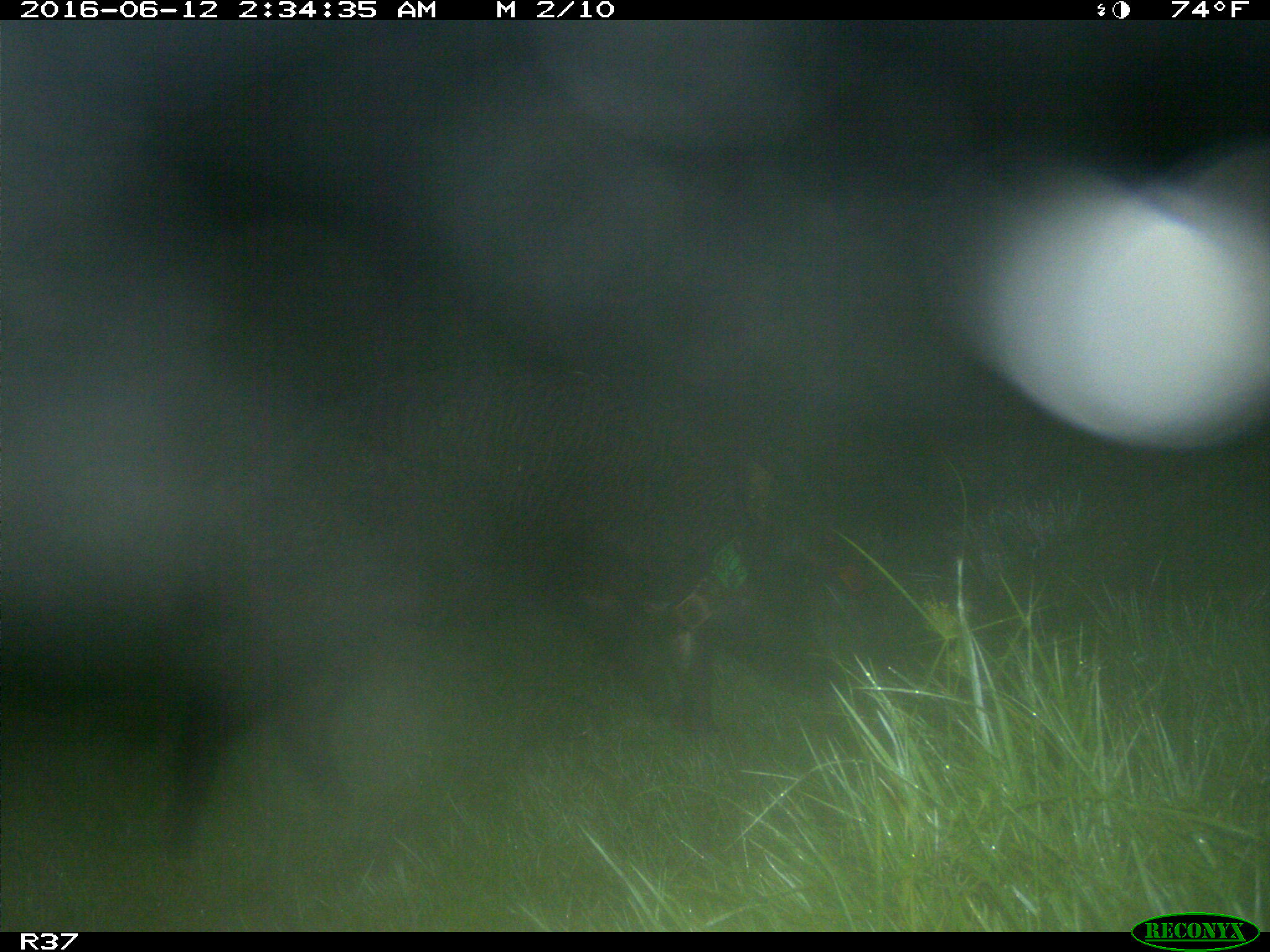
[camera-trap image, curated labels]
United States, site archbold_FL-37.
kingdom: Animalia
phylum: Chordata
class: Mammalia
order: Artiodactyla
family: Suidae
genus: Sus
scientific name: Sus scrofa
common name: wild boar